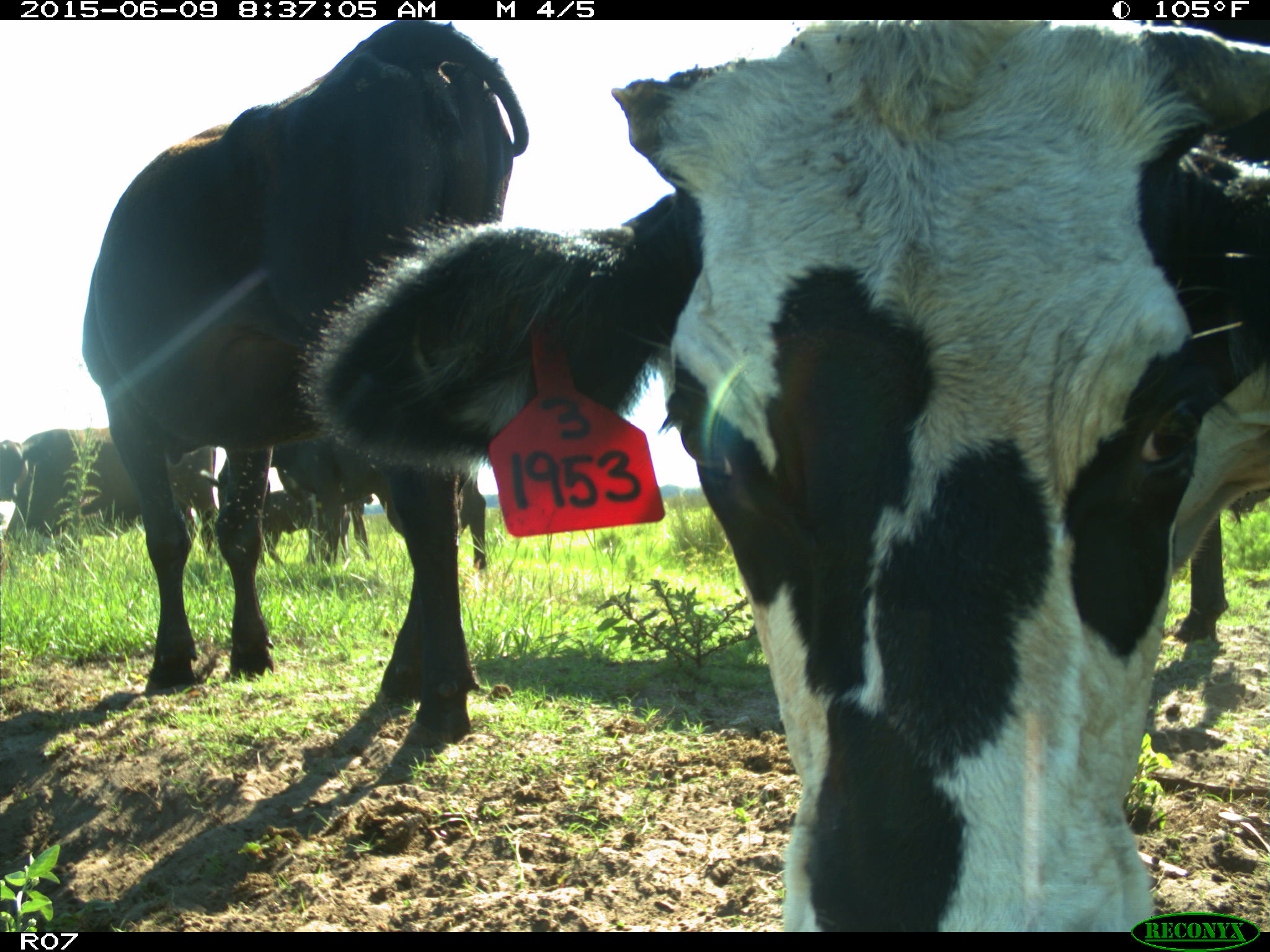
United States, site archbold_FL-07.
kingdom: Animalia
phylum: Chordata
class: Mammalia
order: Artiodactyla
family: Bovidae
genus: Bos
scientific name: Bos taurus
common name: domestic cow